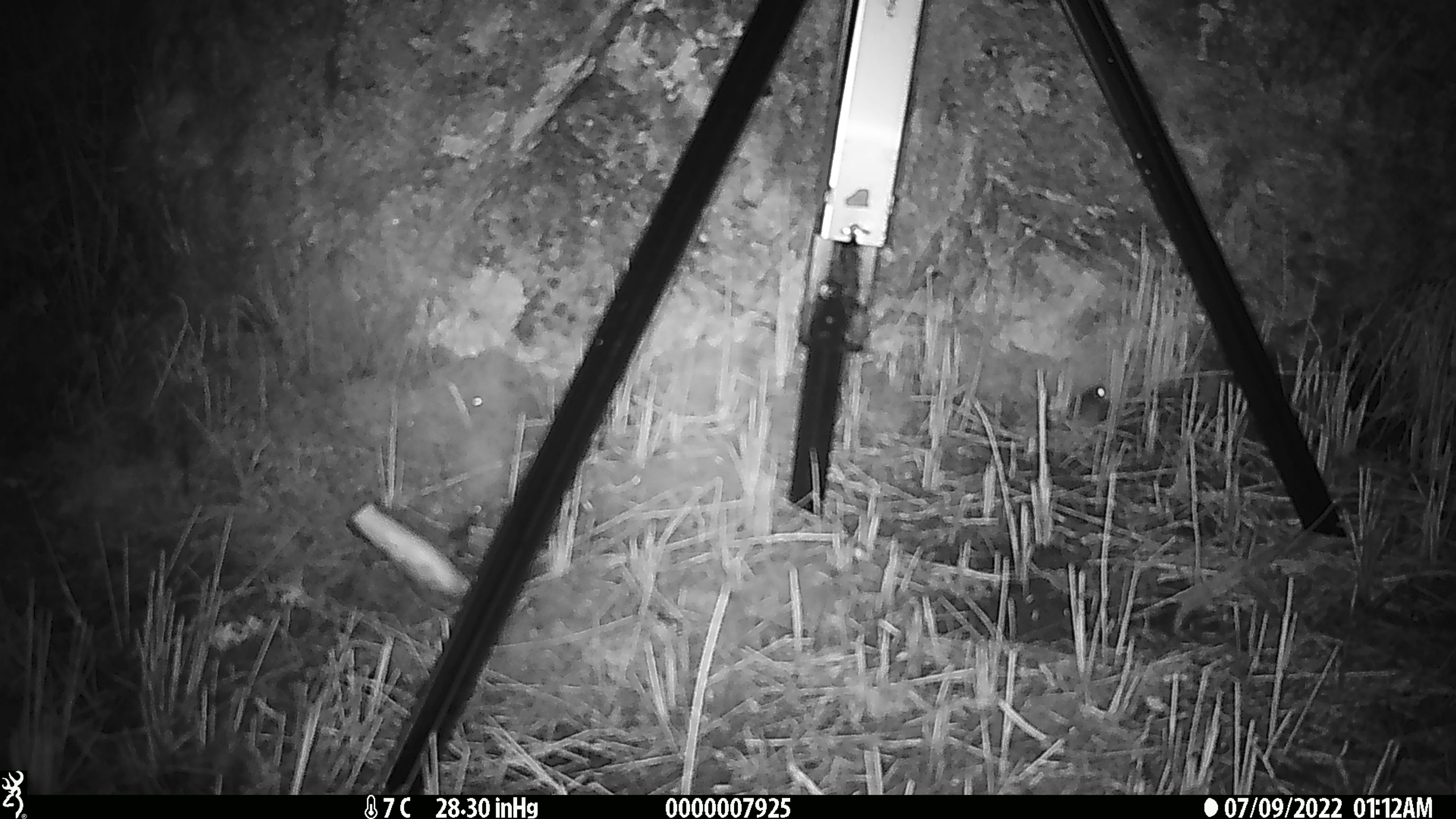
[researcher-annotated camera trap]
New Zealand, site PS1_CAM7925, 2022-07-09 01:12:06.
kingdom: Animalia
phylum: Chordata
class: Mammalia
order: Rodentia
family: Muridae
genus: Mus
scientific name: Mus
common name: mouse